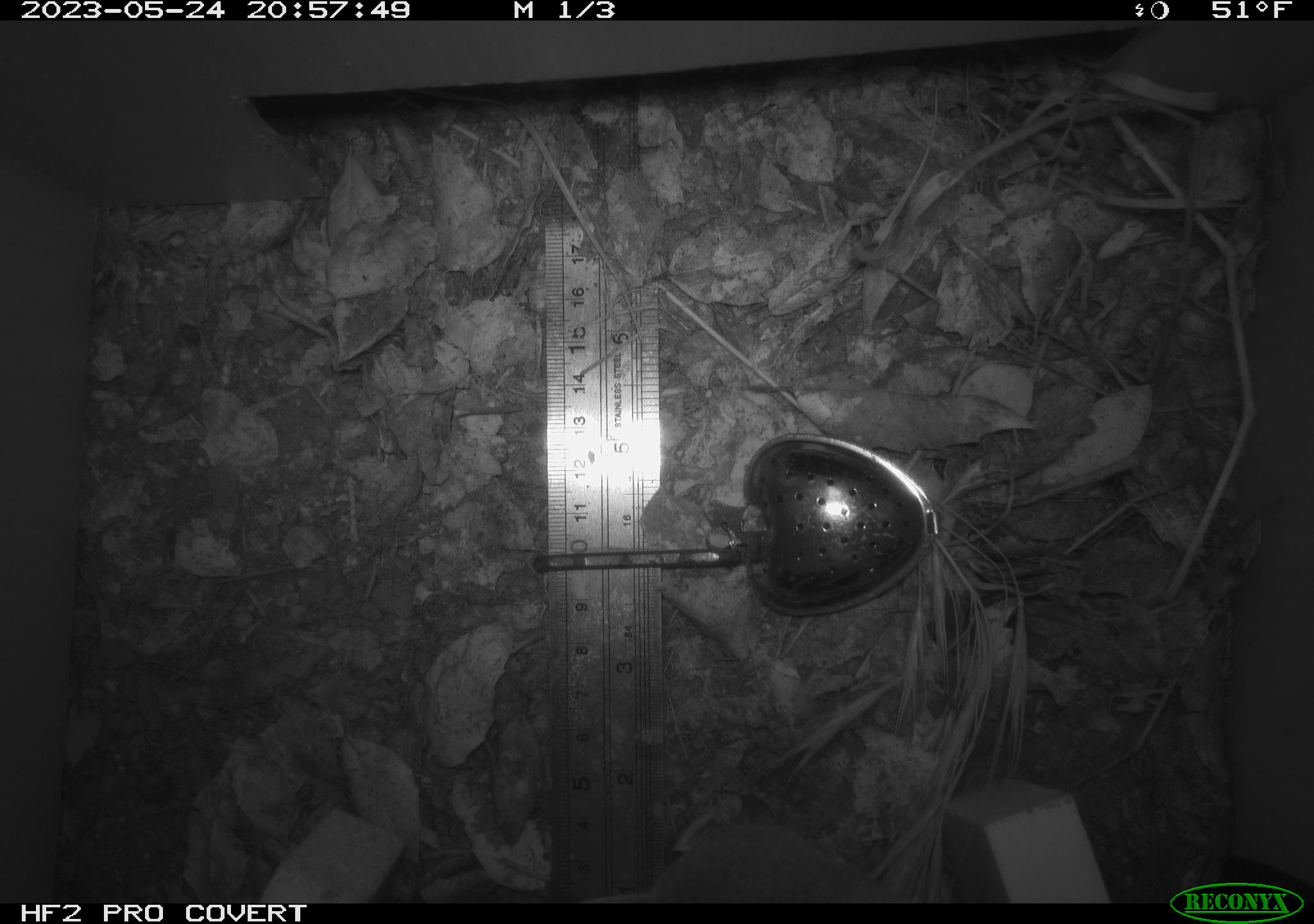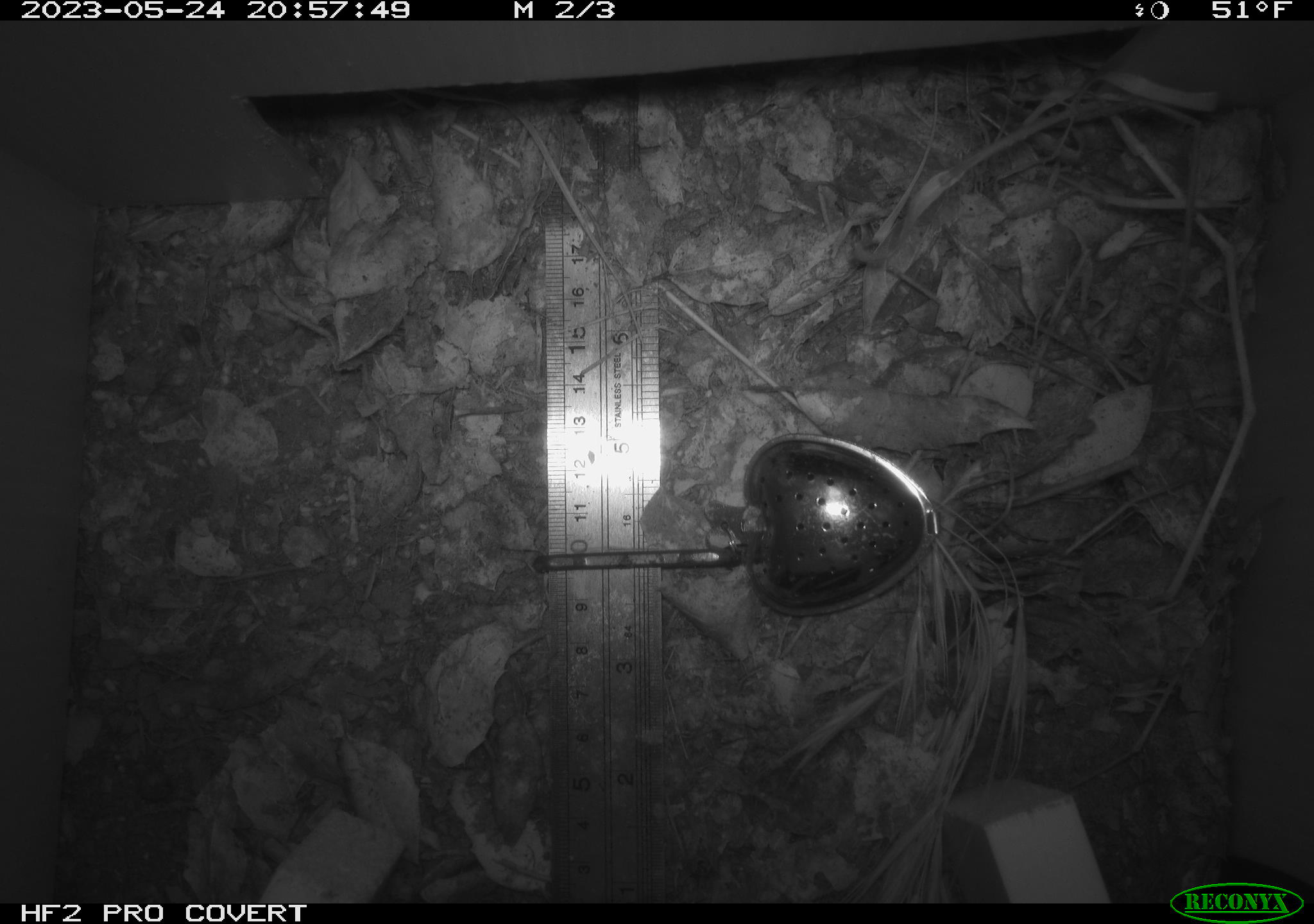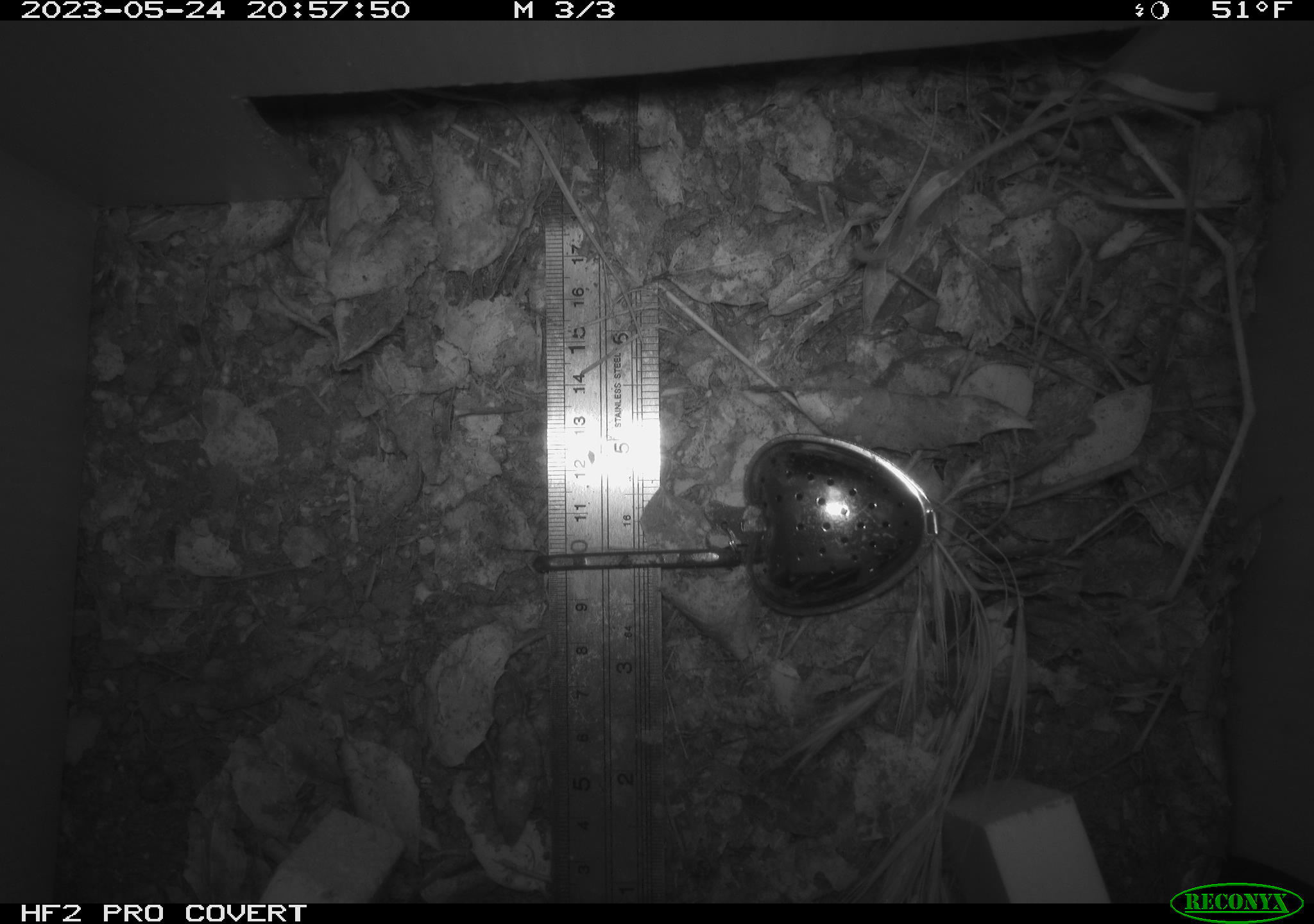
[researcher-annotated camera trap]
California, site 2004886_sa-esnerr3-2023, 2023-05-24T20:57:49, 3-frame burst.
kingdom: Animalia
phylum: Chordata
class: Mammalia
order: Rodentia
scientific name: Rodentia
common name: mouse species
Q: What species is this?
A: Mouse species (Rodentia).